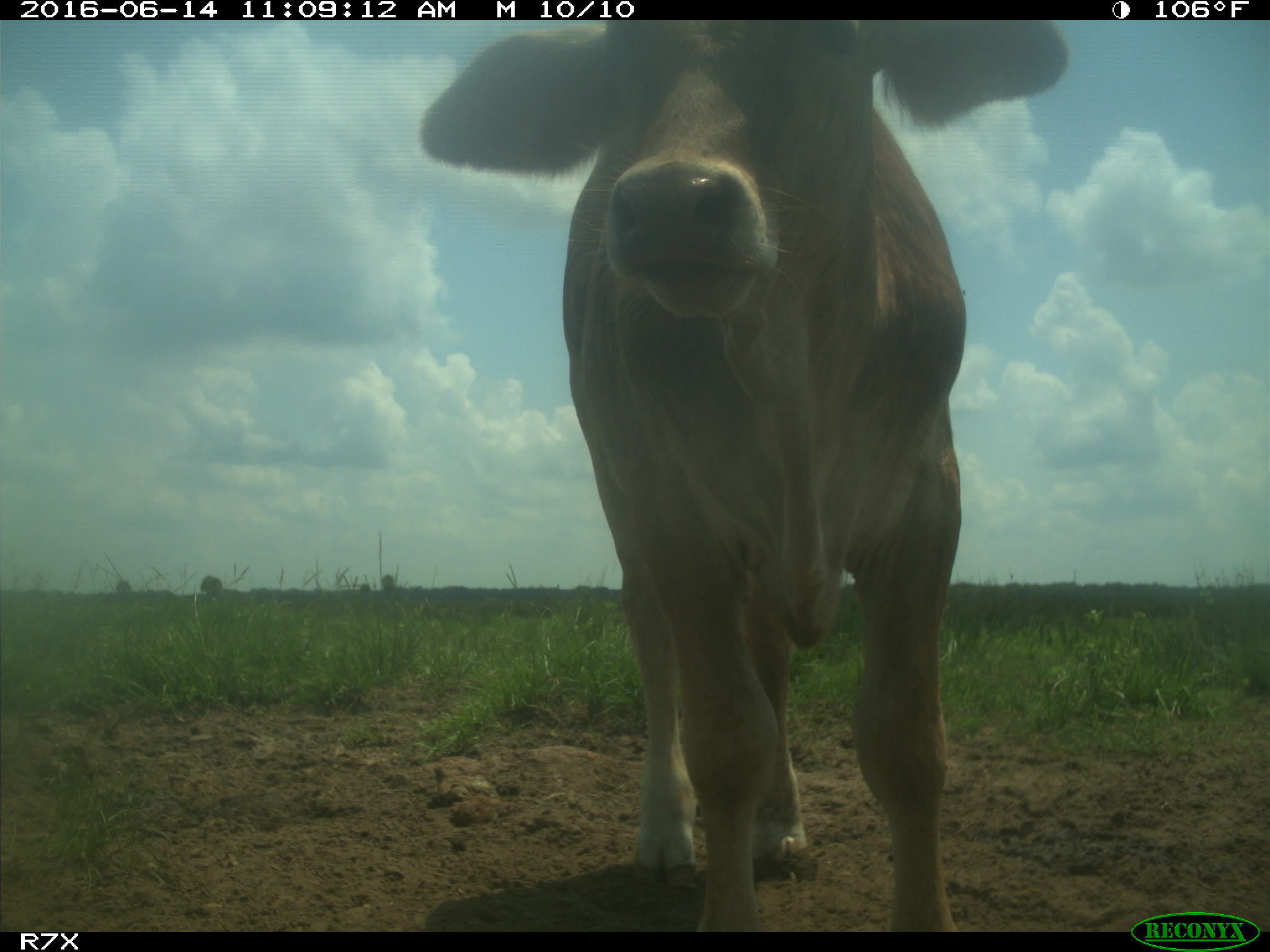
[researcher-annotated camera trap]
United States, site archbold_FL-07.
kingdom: Animalia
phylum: Chordata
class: Mammalia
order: Artiodactyla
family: Bovidae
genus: Bos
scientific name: Bos taurus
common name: domestic cow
Bos taurus (domestic cow).